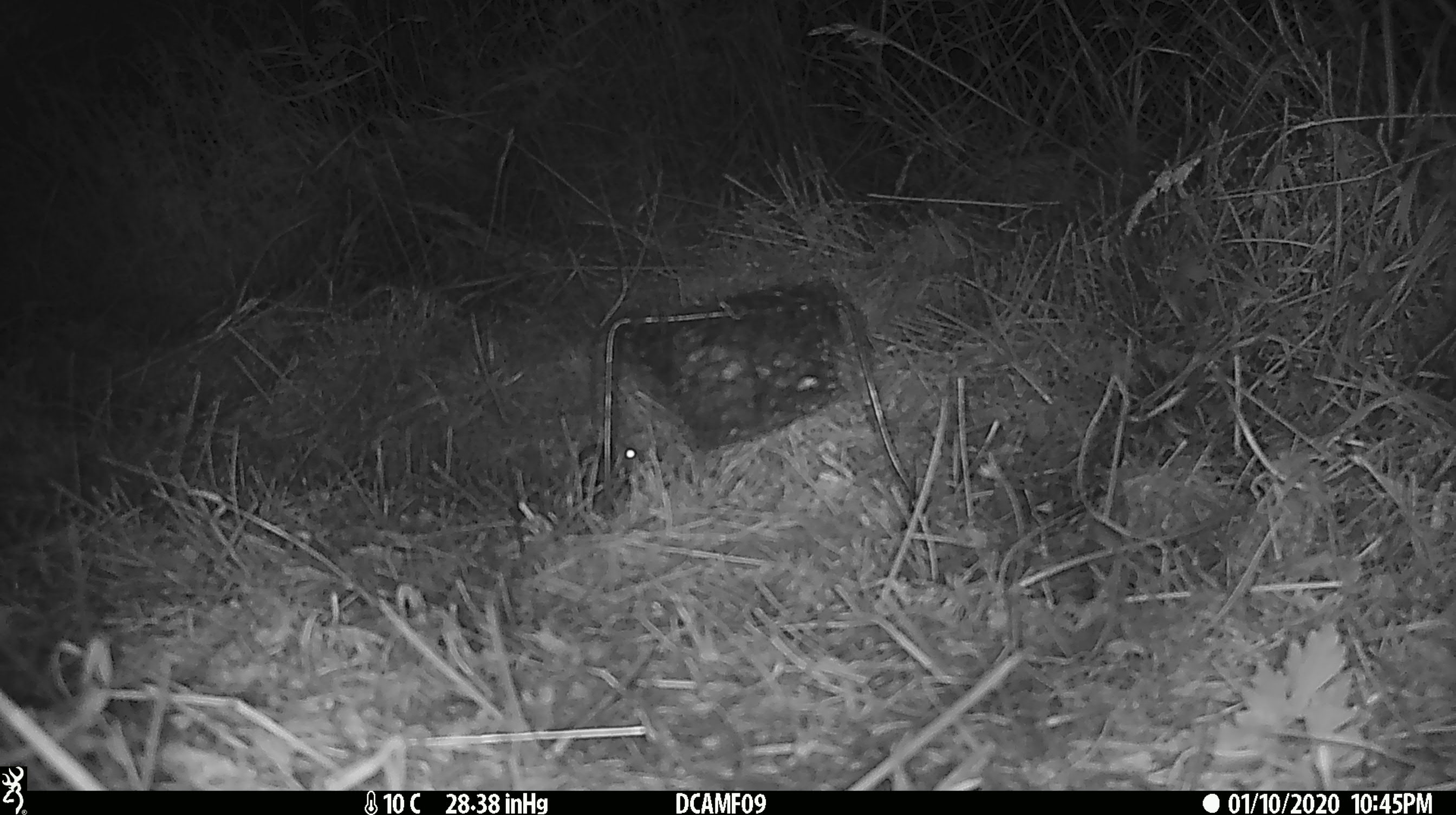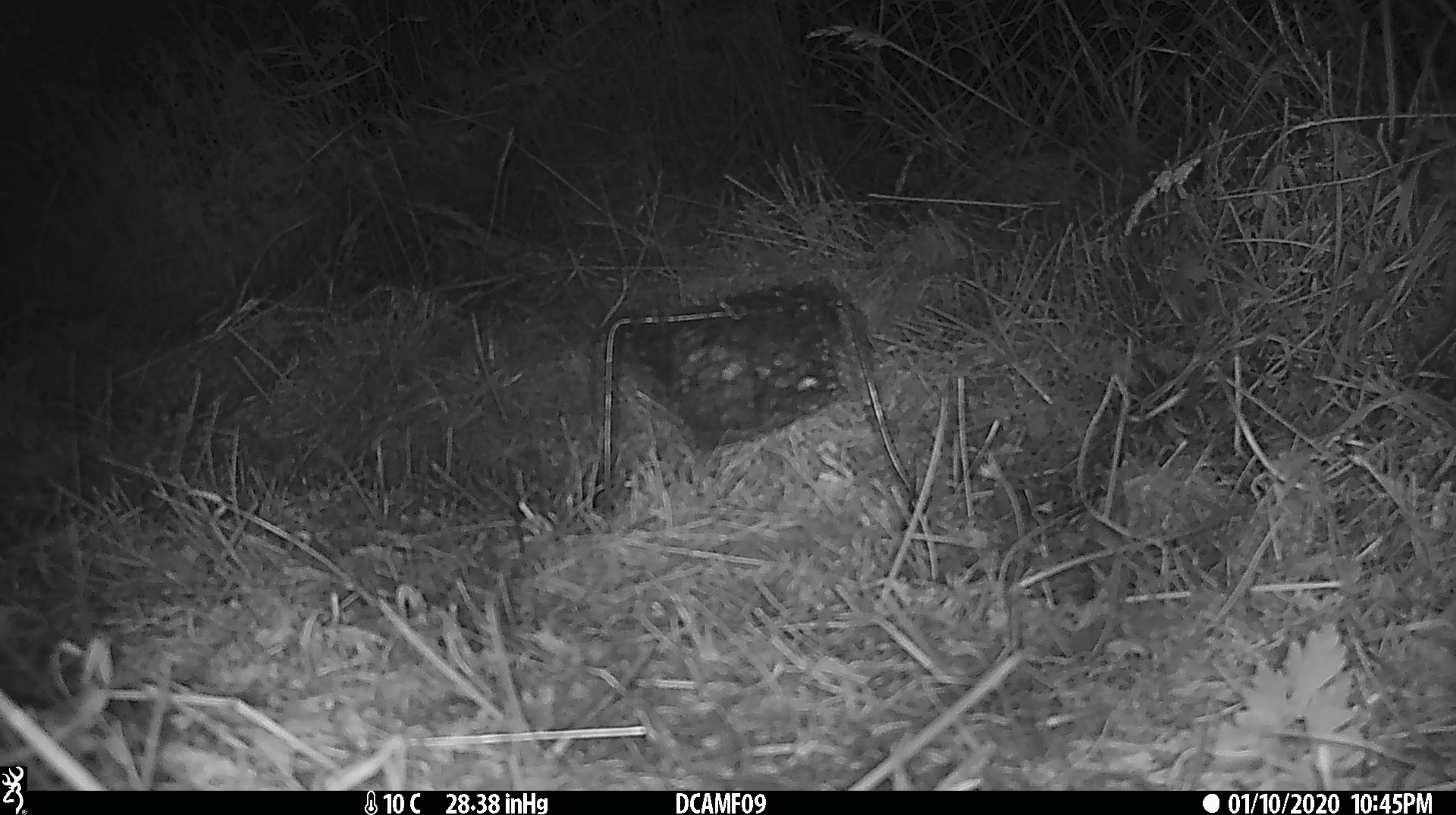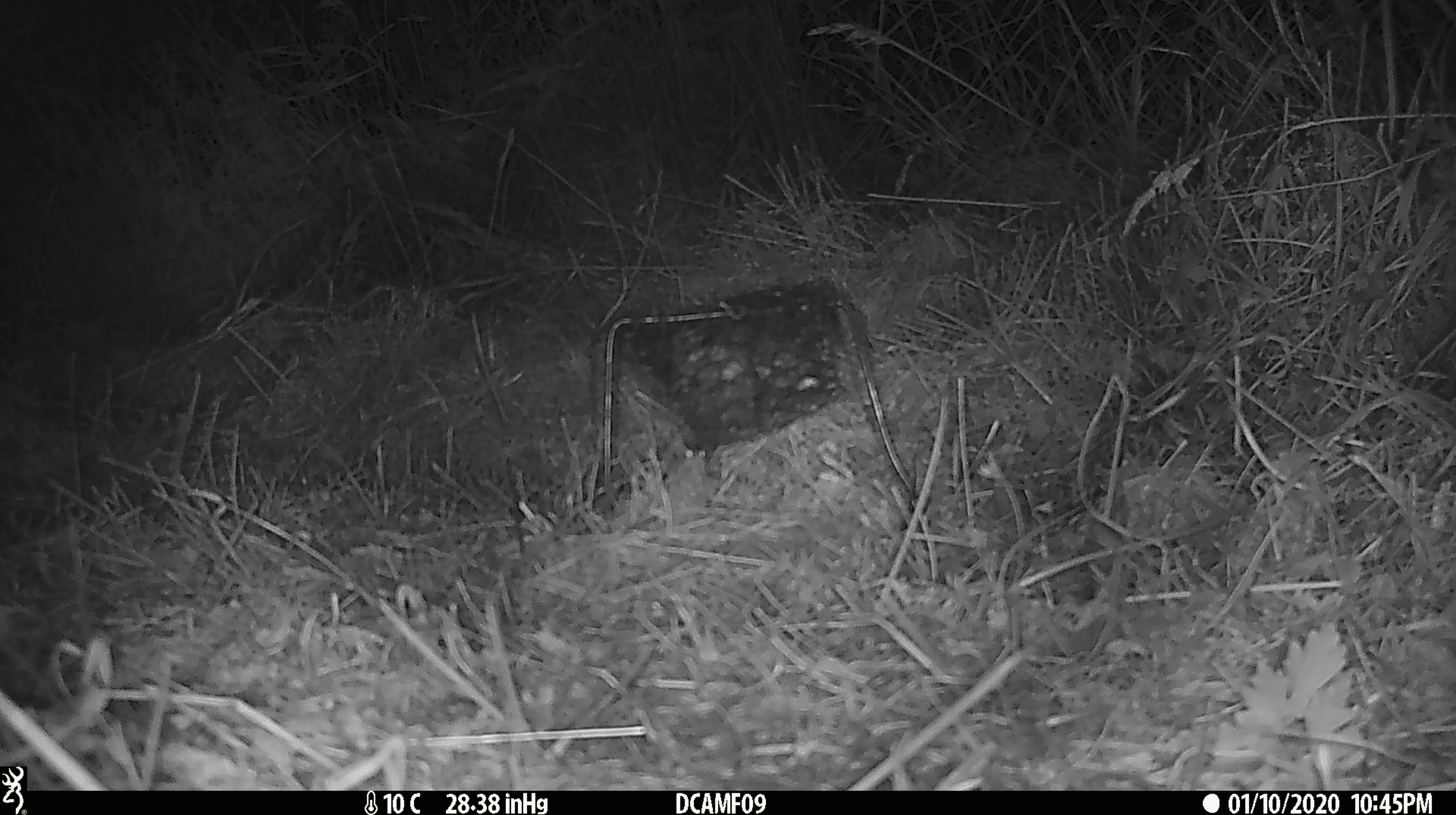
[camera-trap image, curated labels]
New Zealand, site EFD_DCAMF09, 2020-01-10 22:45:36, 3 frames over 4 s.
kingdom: Animalia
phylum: Chordata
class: Mammalia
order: Rodentia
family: Muridae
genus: Mus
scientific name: Mus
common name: mouse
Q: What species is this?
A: Mouse (Mus).